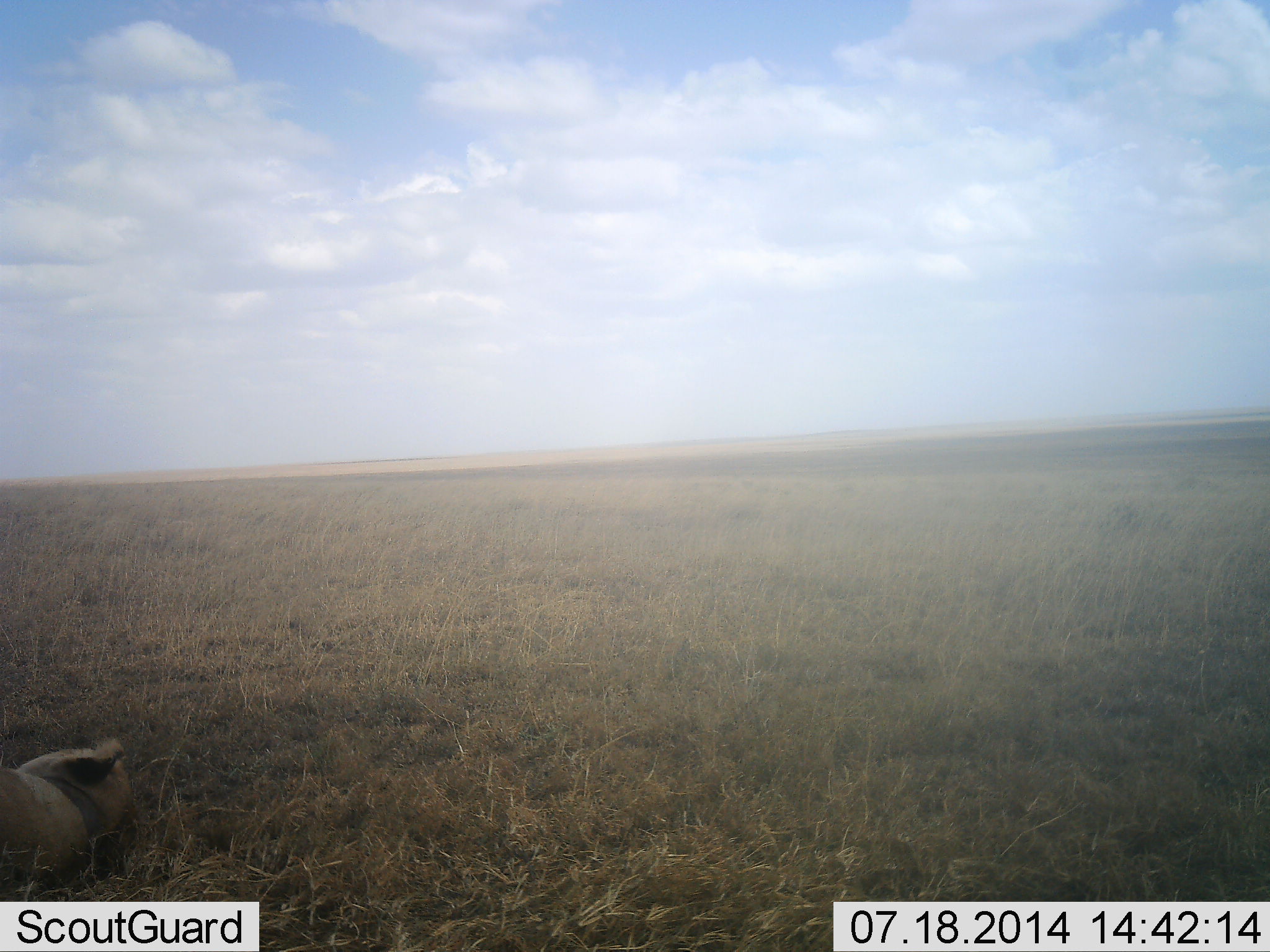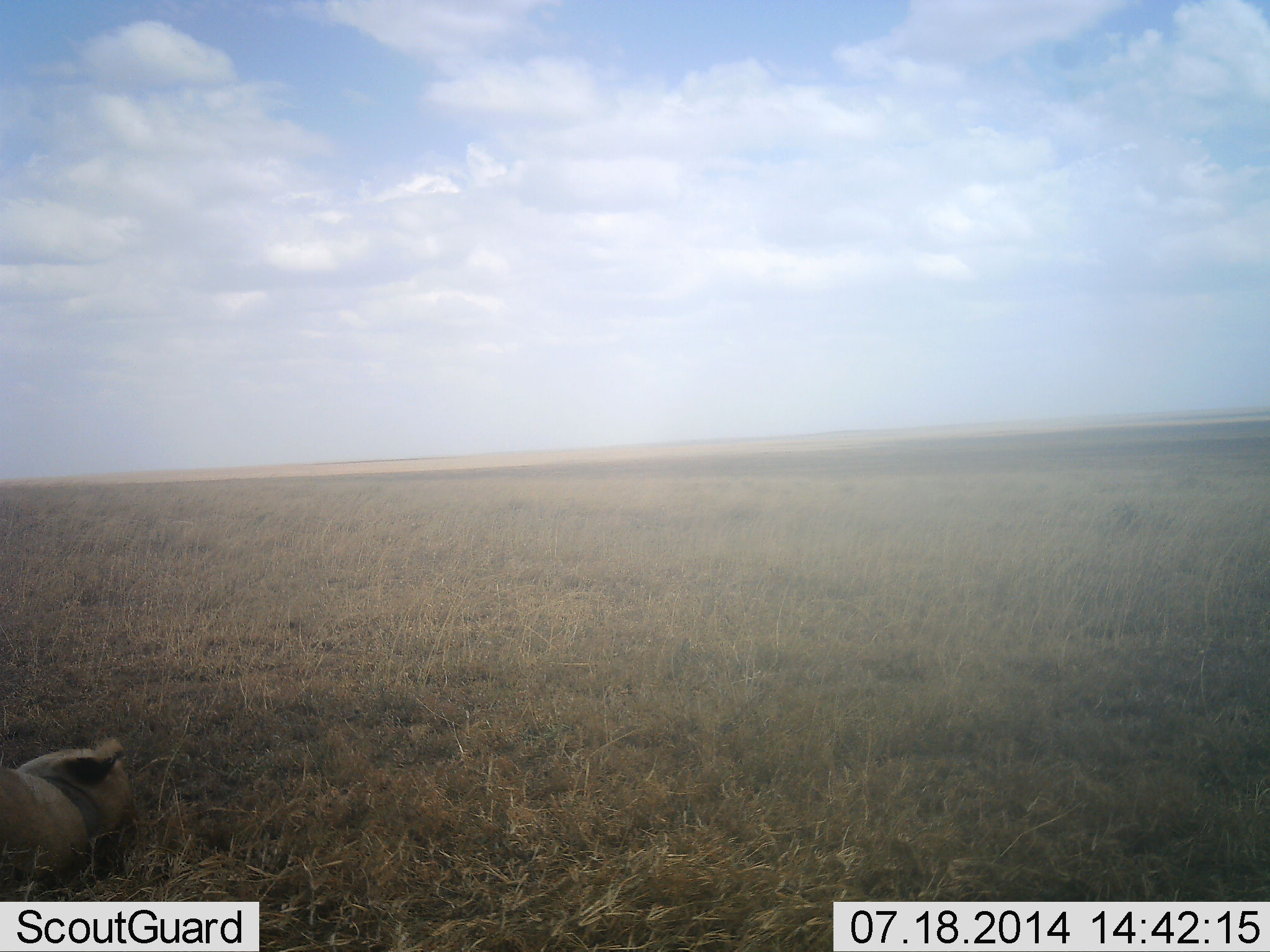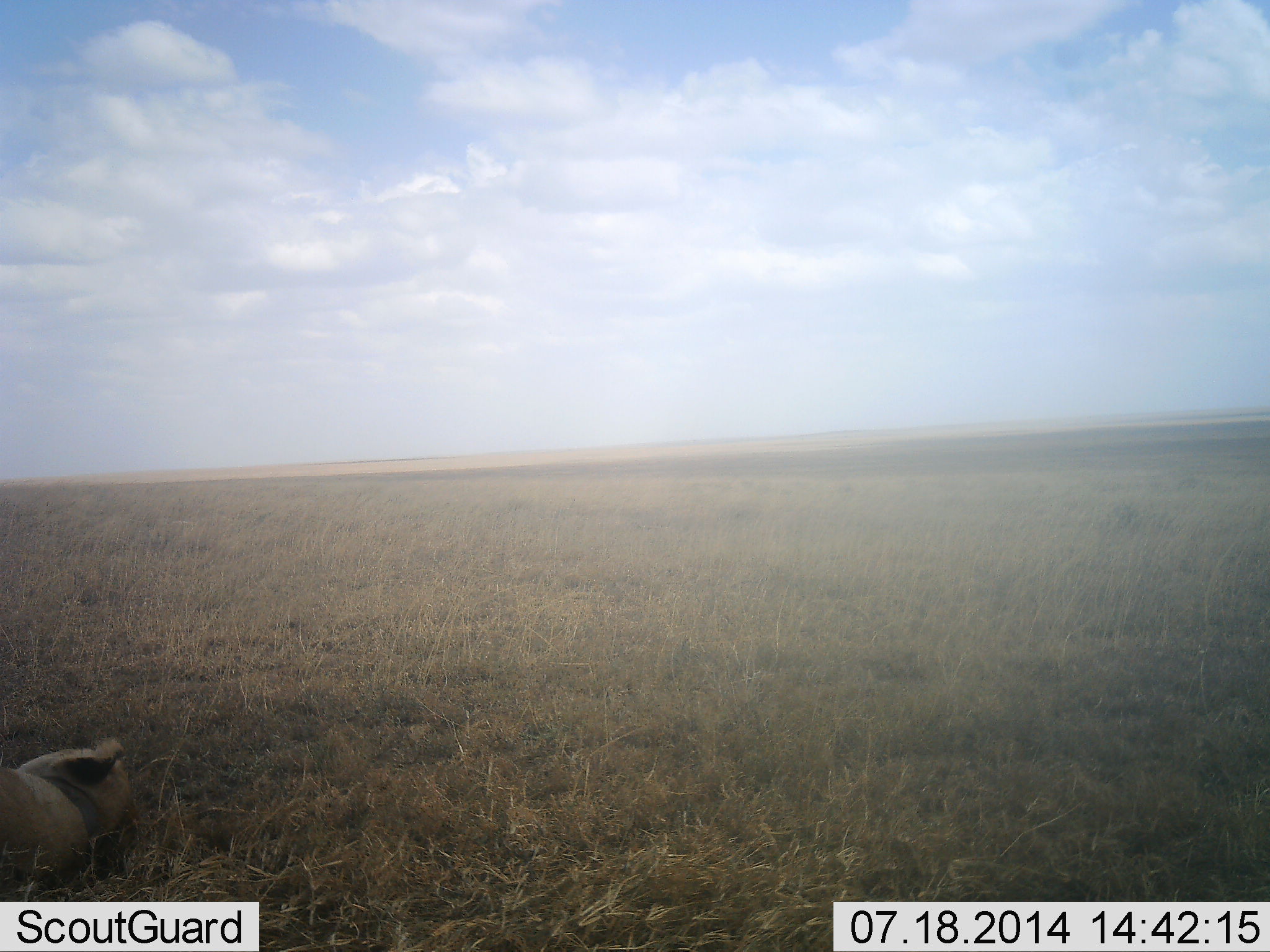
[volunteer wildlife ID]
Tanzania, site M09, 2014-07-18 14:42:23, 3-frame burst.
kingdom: Animalia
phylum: Chordata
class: Mammalia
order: Carnivora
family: Felidae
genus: Panthera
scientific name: Panthera leo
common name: lion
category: lionfemale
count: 1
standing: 0%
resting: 100%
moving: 0%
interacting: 0%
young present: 0%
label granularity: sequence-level